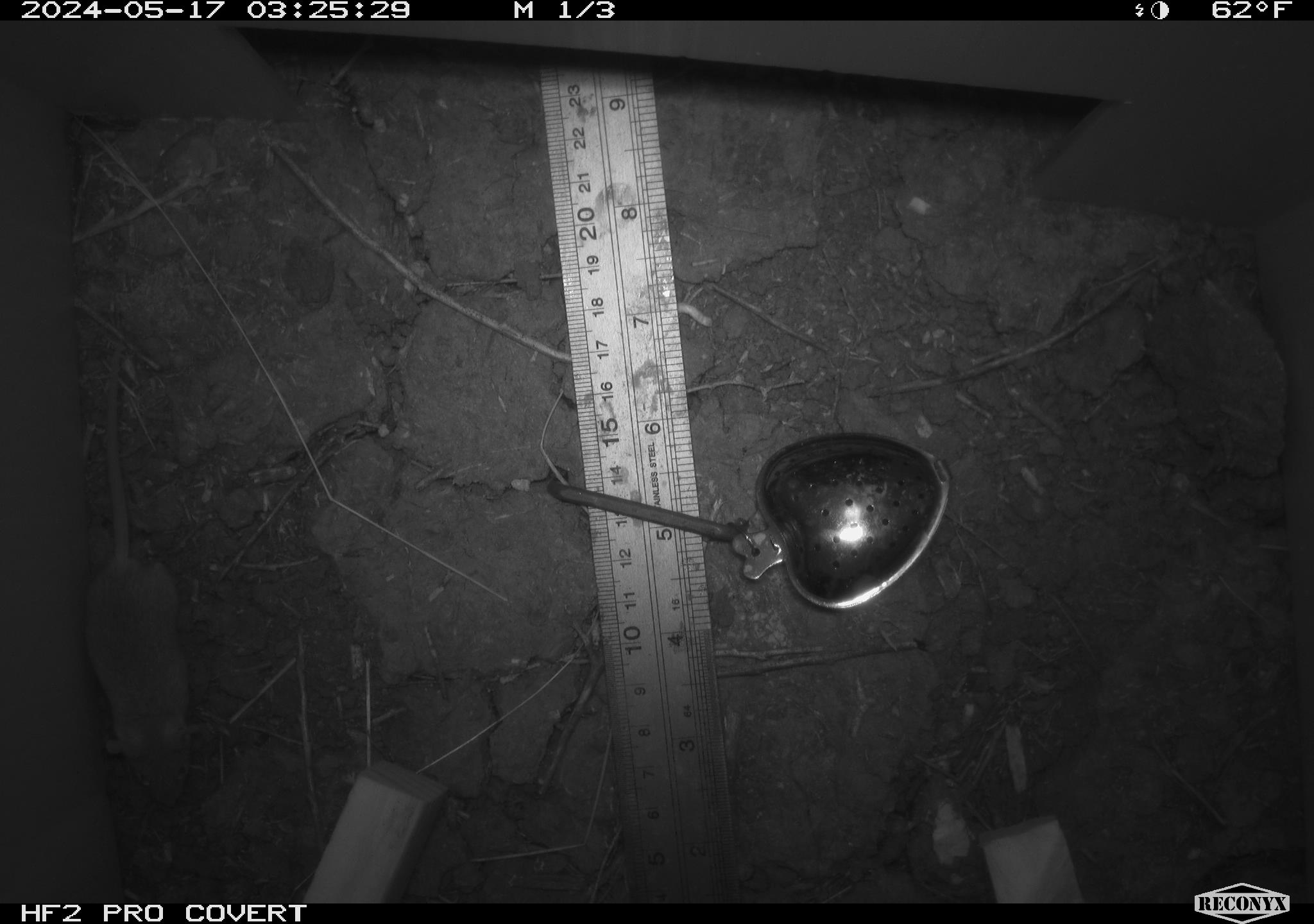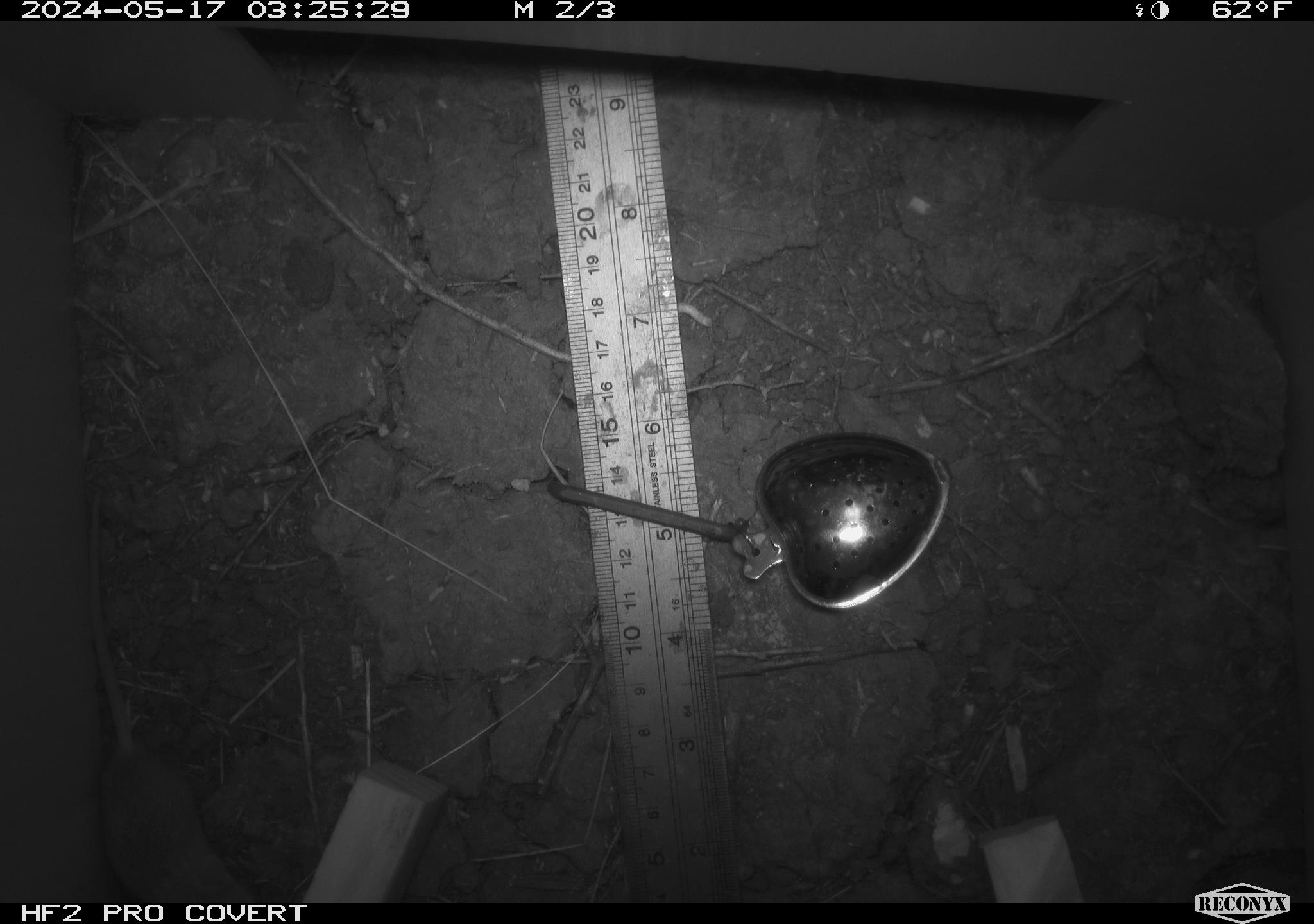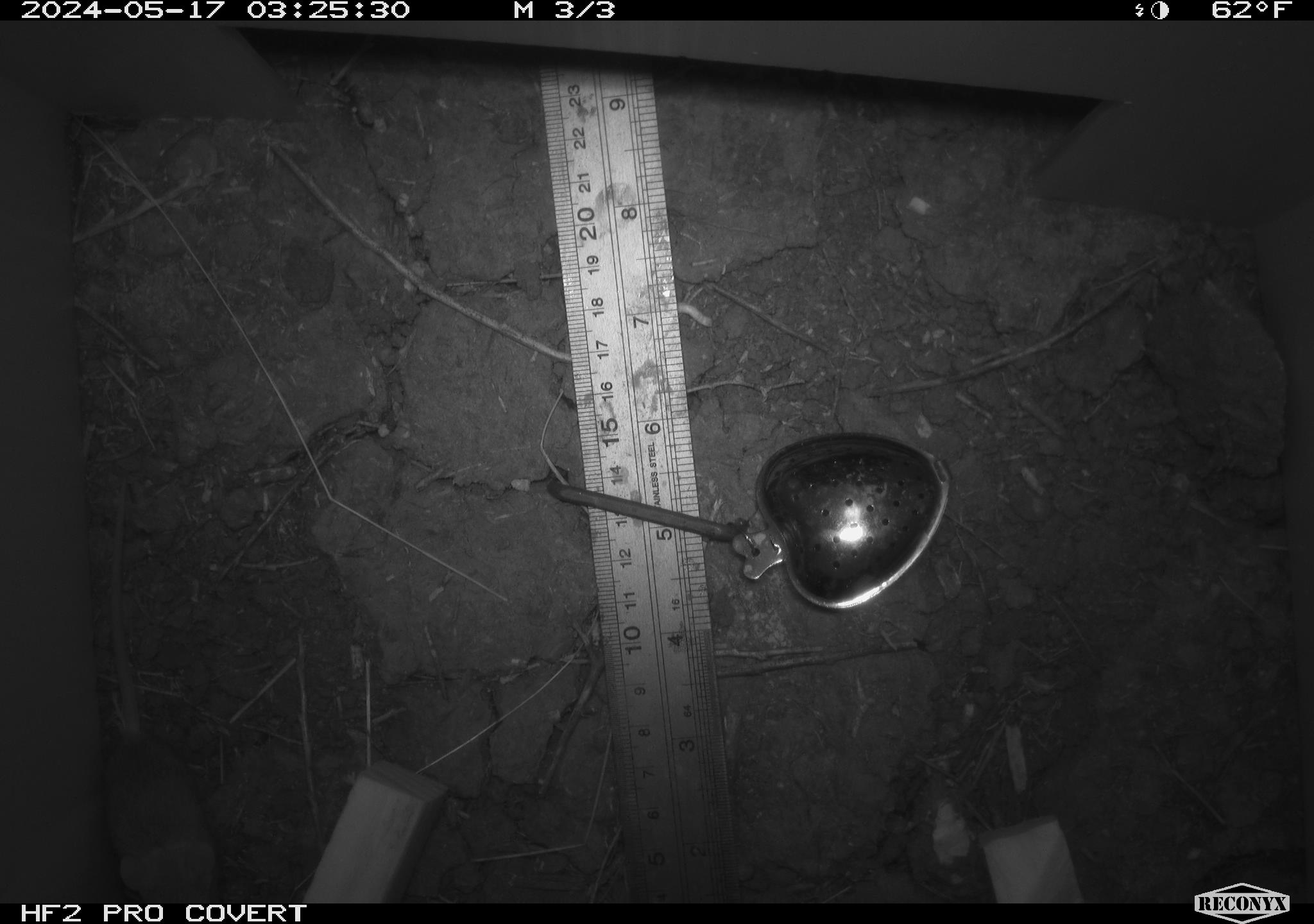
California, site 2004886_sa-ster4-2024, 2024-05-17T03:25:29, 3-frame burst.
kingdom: Animalia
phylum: Chordata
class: Mammalia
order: Rodentia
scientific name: Rodentia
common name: mouse species